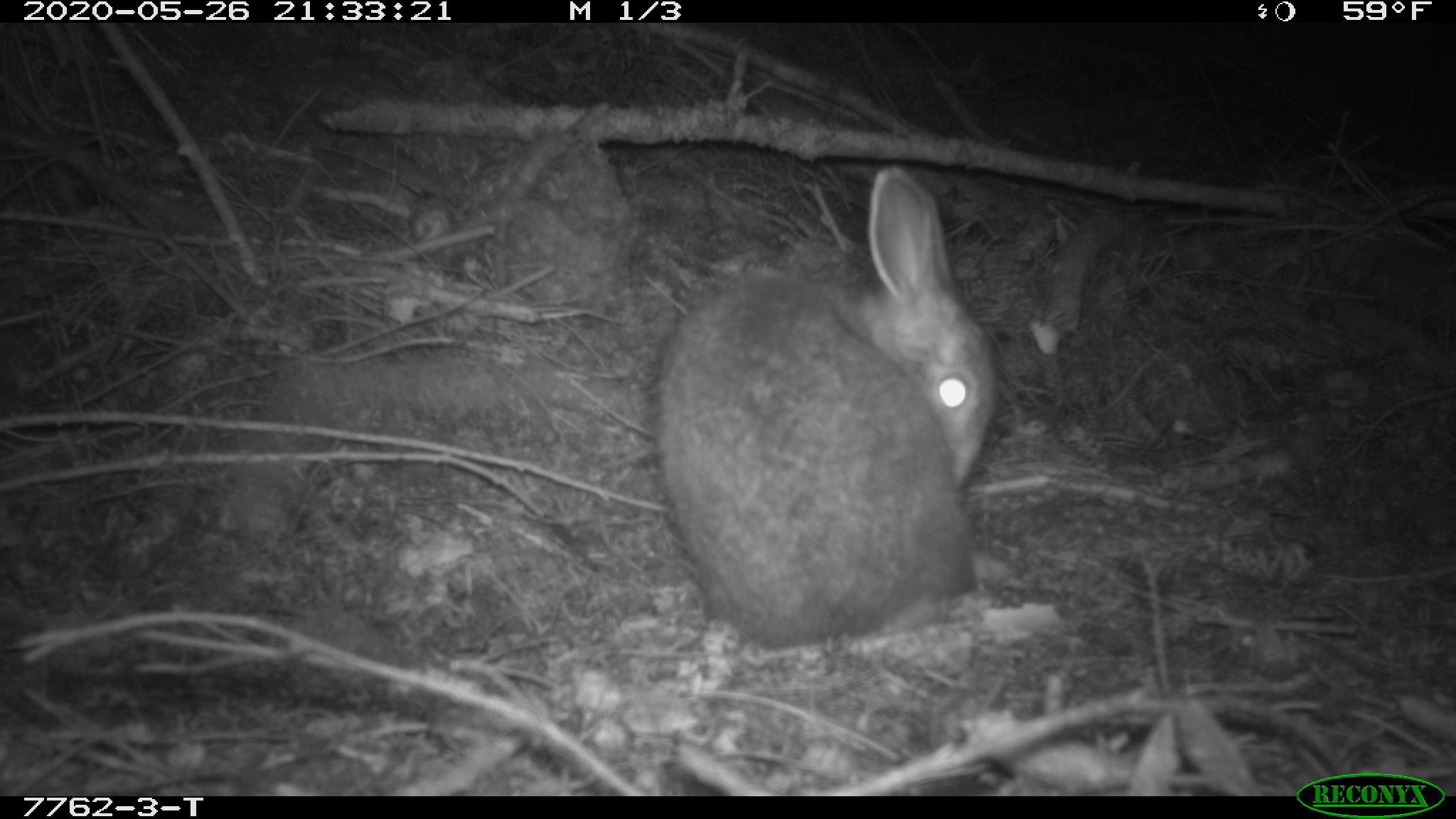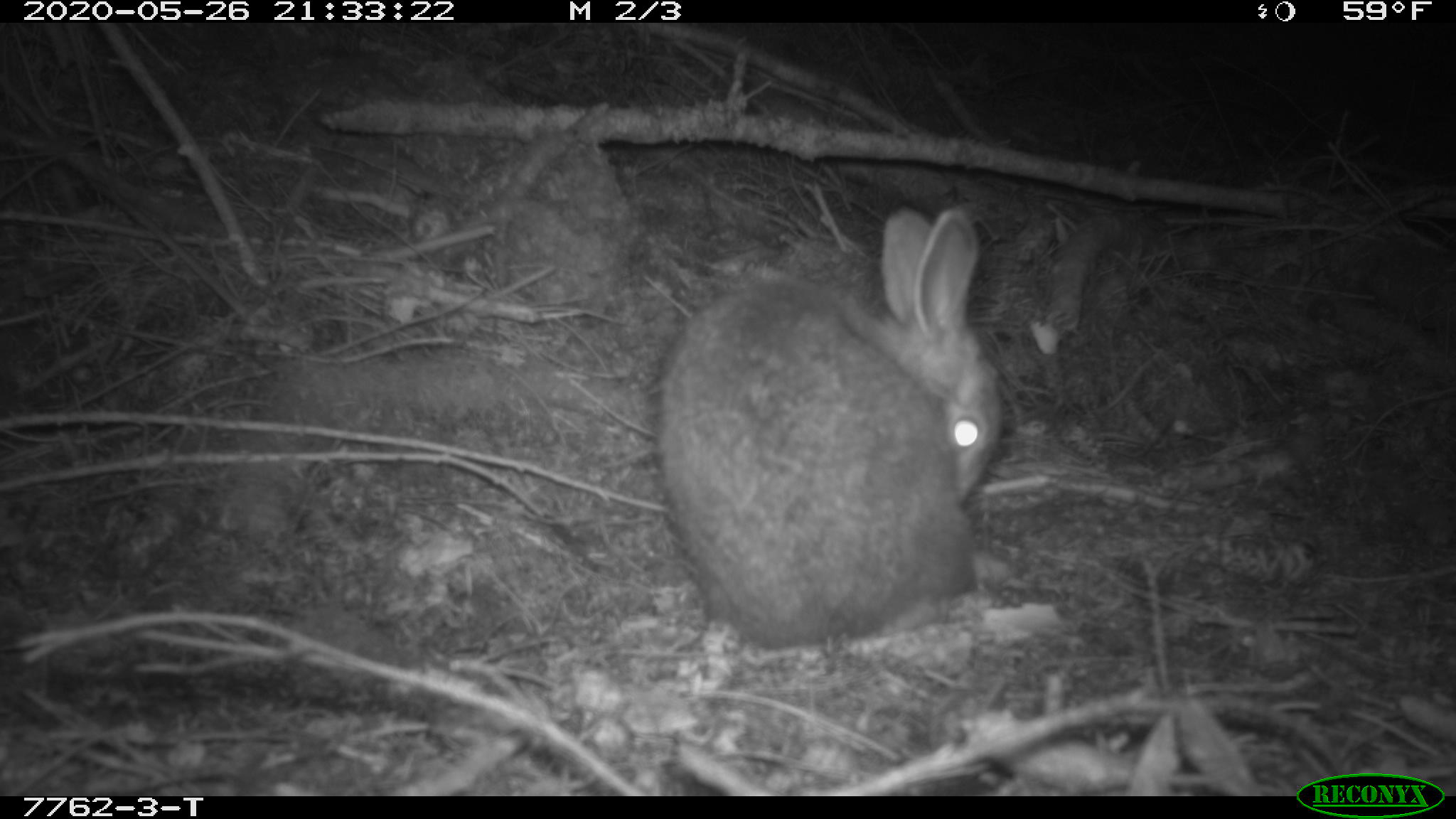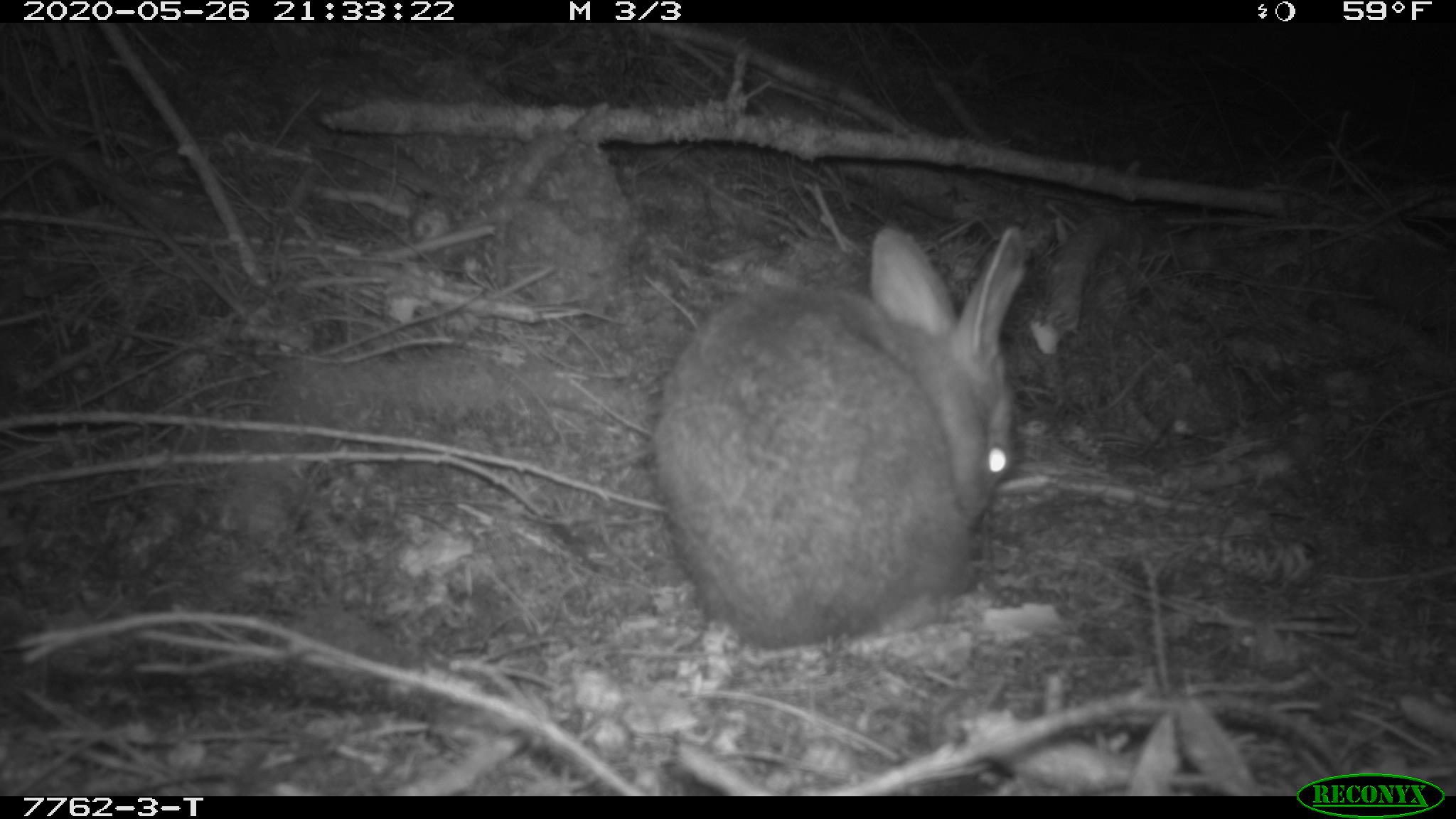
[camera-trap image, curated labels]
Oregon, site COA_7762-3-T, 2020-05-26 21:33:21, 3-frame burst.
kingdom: Animalia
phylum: Chordata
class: Mammalia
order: Lagomorpha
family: Leporidae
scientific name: Leporidae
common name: hares and rabbits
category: leporidae family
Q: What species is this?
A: Leporidae family (hares and rabbits) (Leporidae).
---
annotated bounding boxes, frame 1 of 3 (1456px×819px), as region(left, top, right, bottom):
leporidae family: region(657, 168, 1003, 646)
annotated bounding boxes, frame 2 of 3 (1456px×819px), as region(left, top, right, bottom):
leporidae family: region(641, 200, 1009, 660)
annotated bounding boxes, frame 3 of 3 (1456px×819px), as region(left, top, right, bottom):
leporidae family: region(639, 219, 1025, 647)